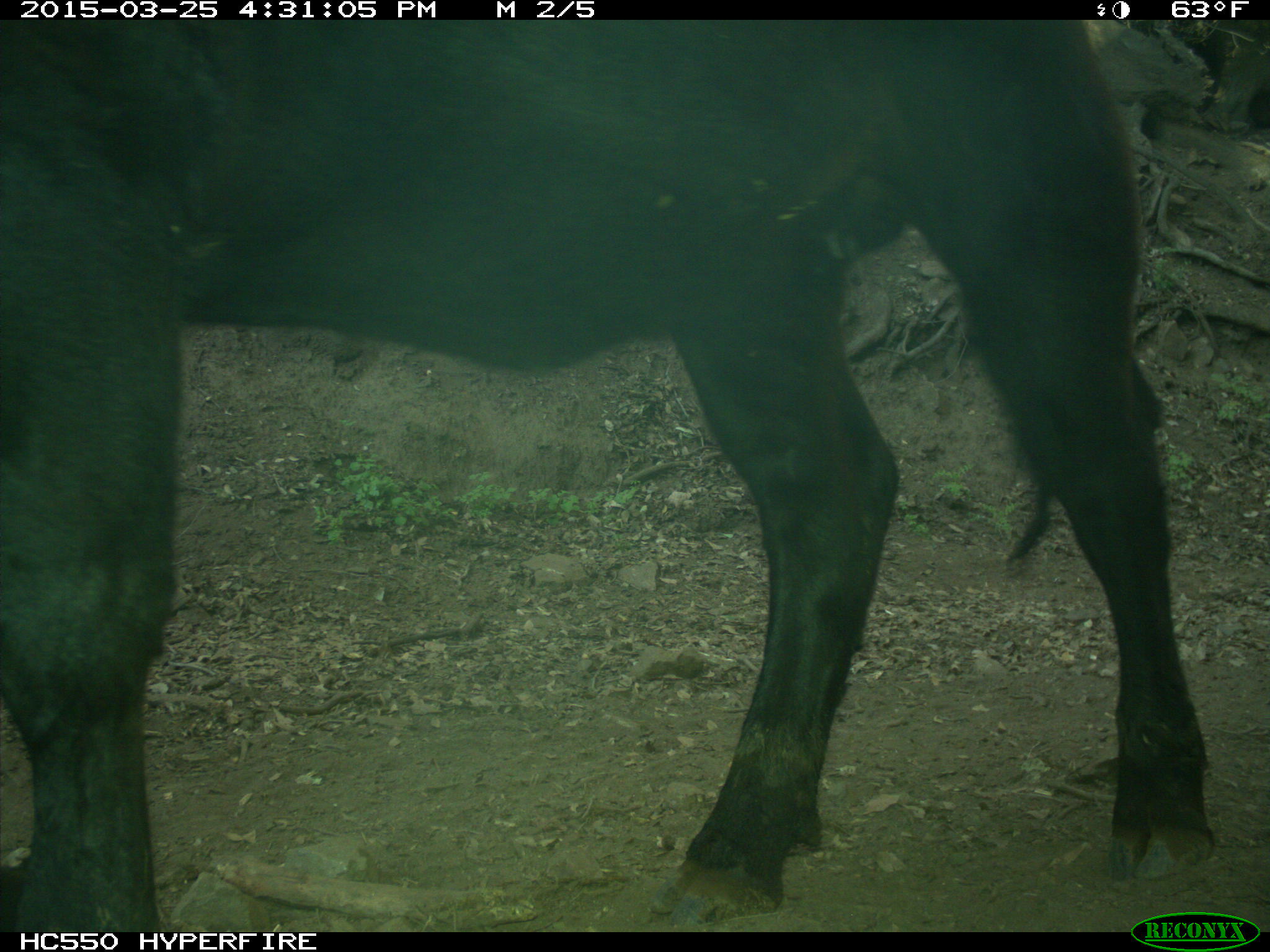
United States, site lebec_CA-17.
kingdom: Animalia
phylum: Chordata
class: Mammalia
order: Artiodactyla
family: Bovidae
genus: Bos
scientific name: Bos taurus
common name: domestic cow